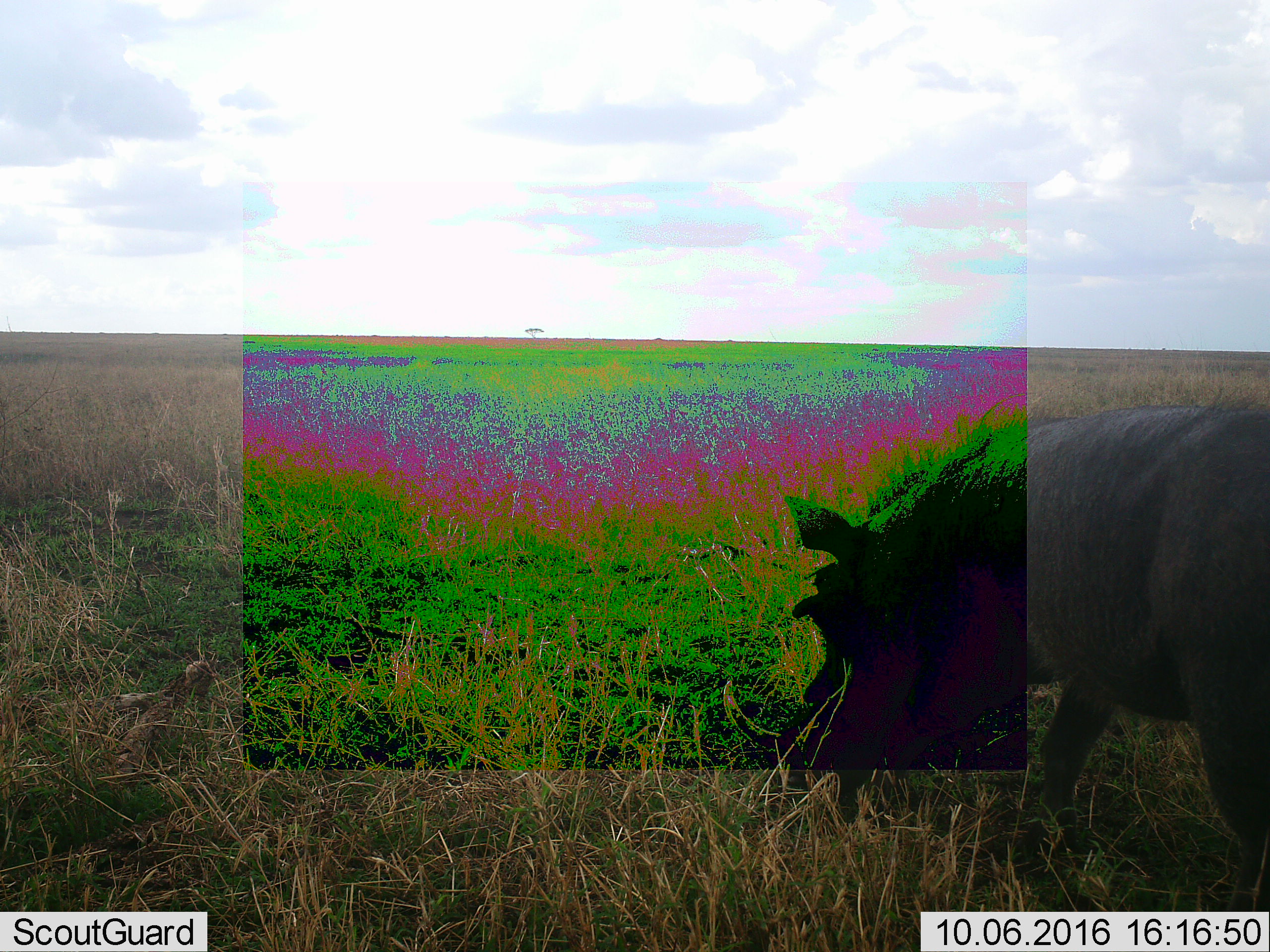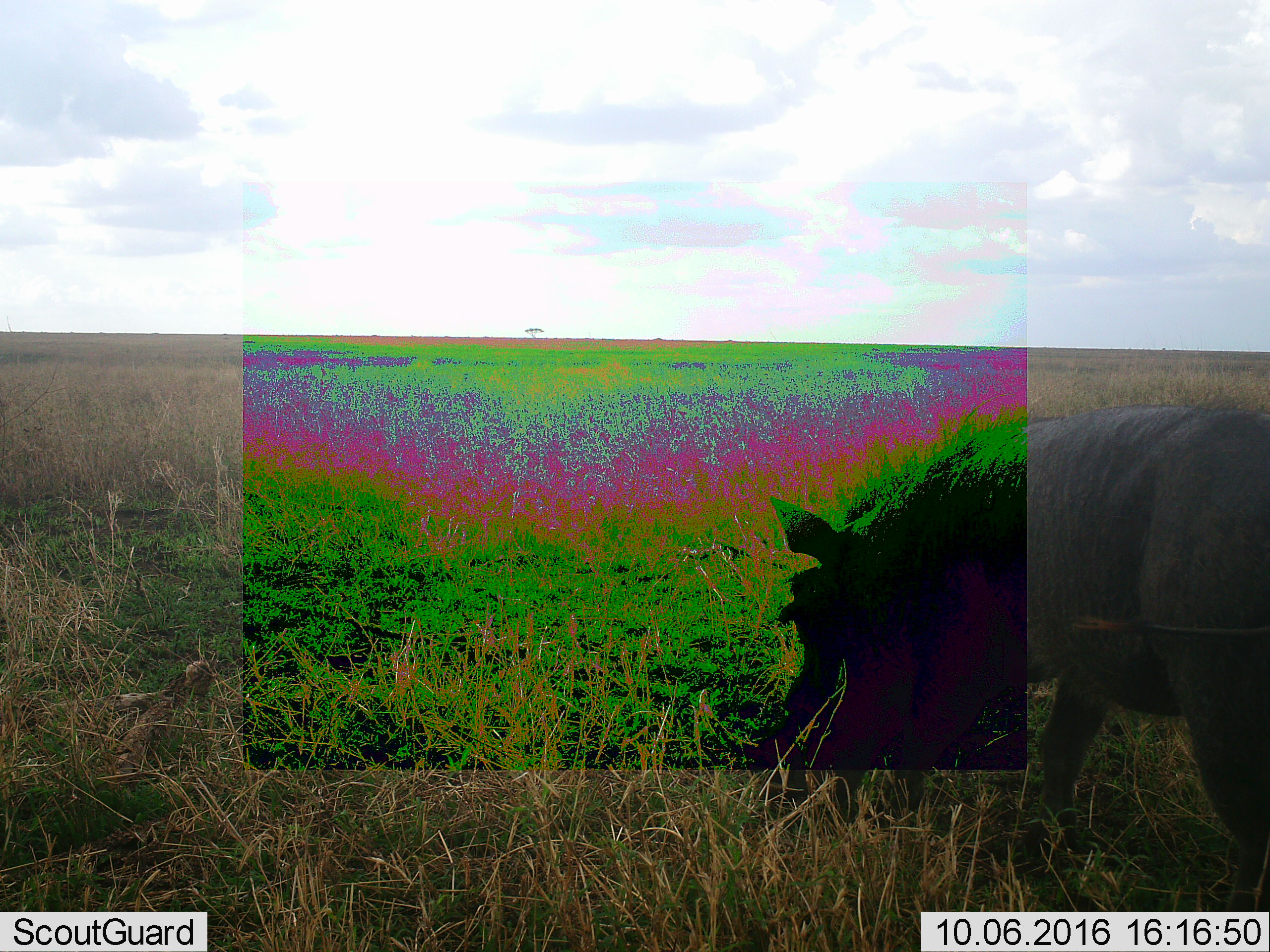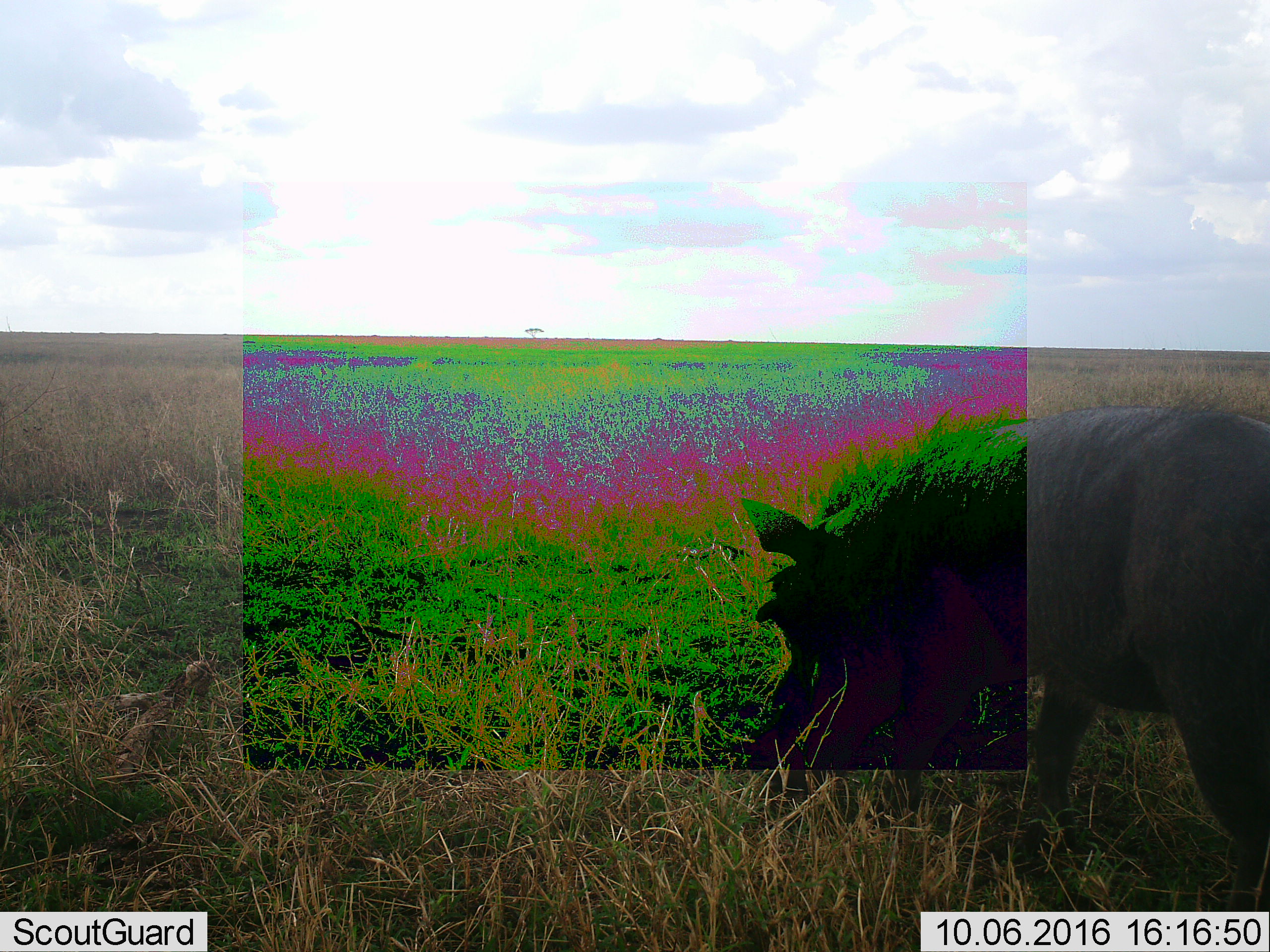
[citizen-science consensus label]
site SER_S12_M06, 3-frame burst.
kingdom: Animalia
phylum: Chordata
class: Mammalia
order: Artiodactyla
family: Suidae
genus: Phacochoerus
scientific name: Phacochoerus africanus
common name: warthog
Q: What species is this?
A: Warthog (Phacochoerus africanus).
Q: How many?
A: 1.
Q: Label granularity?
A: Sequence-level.